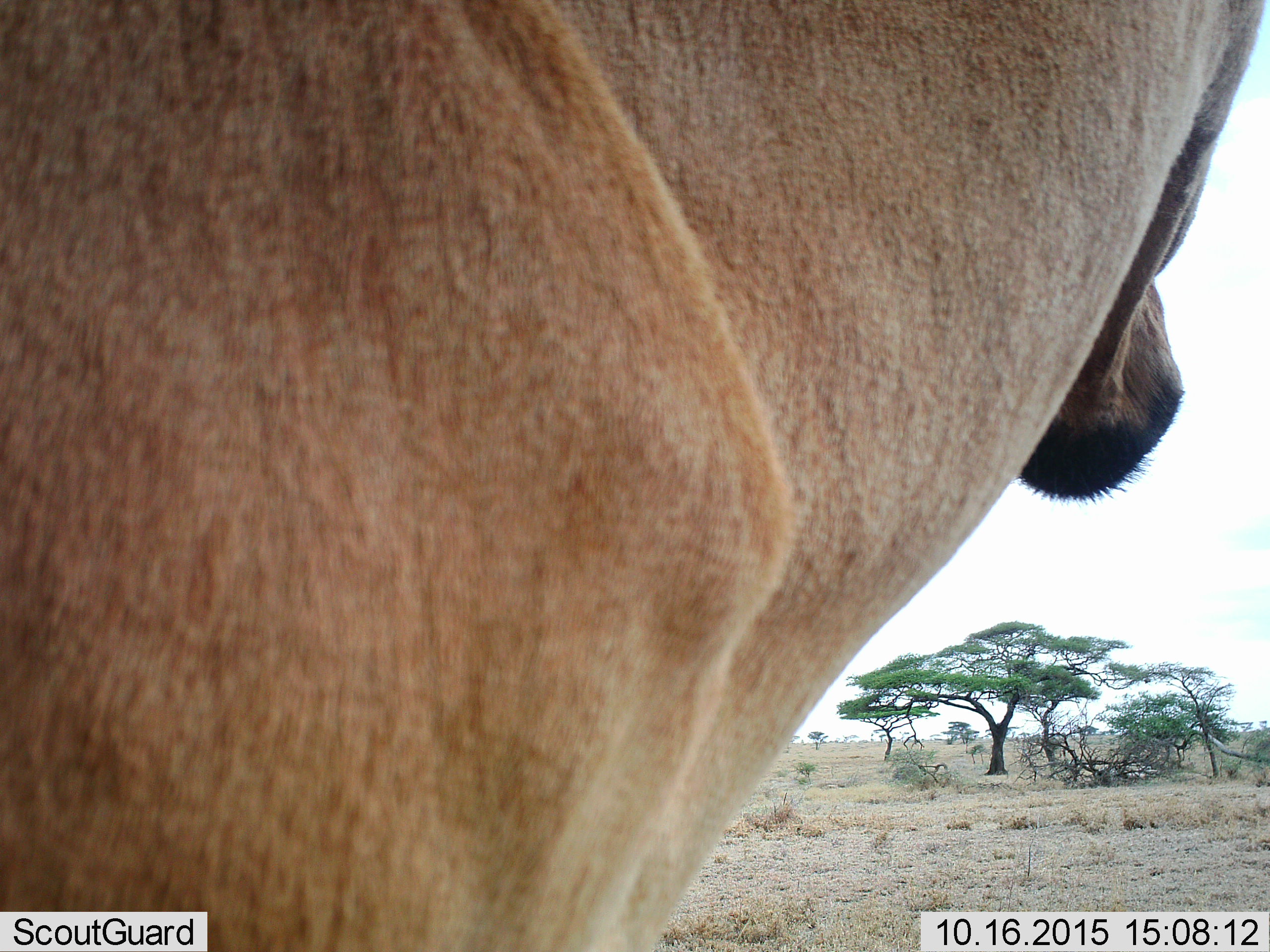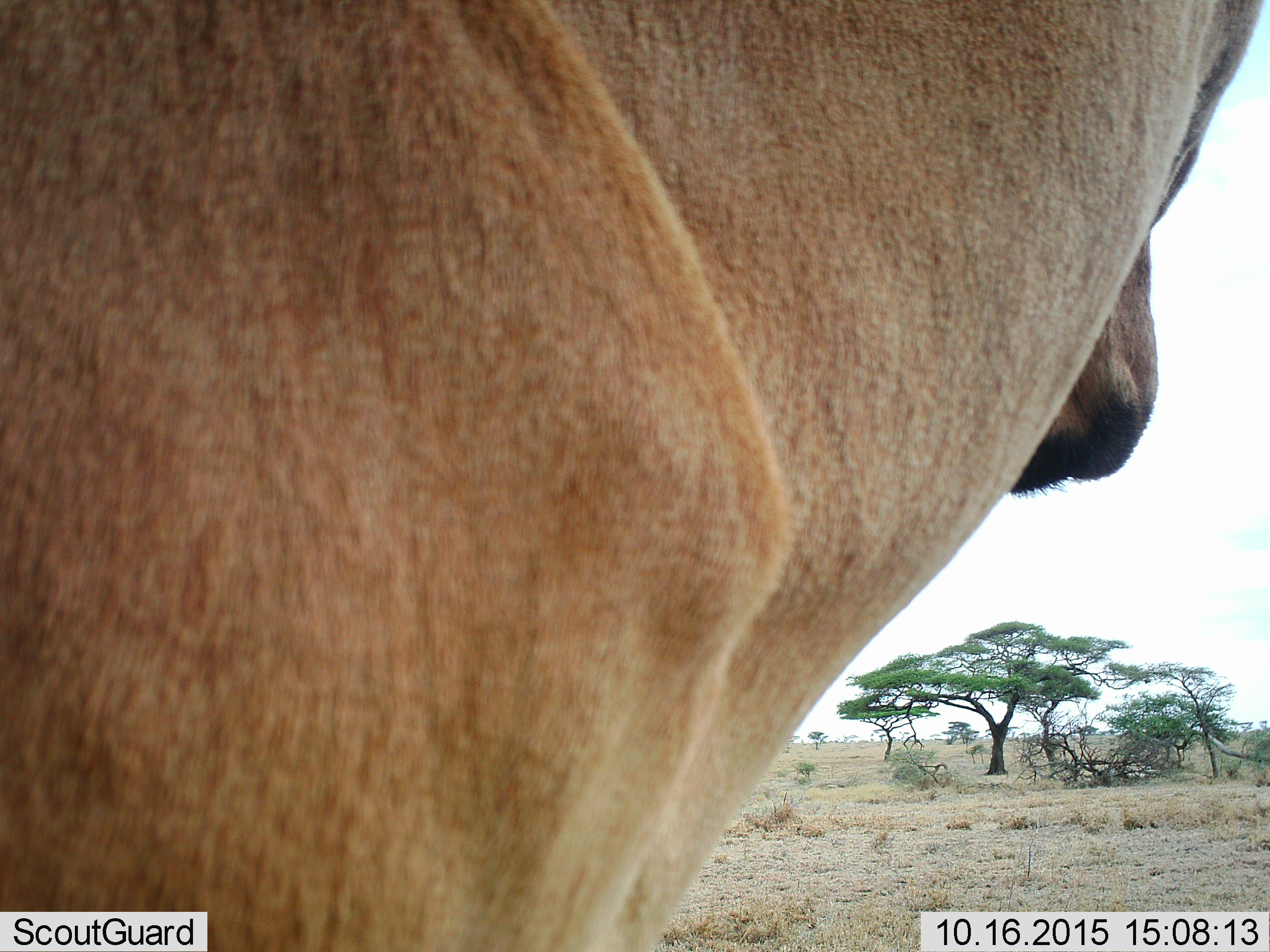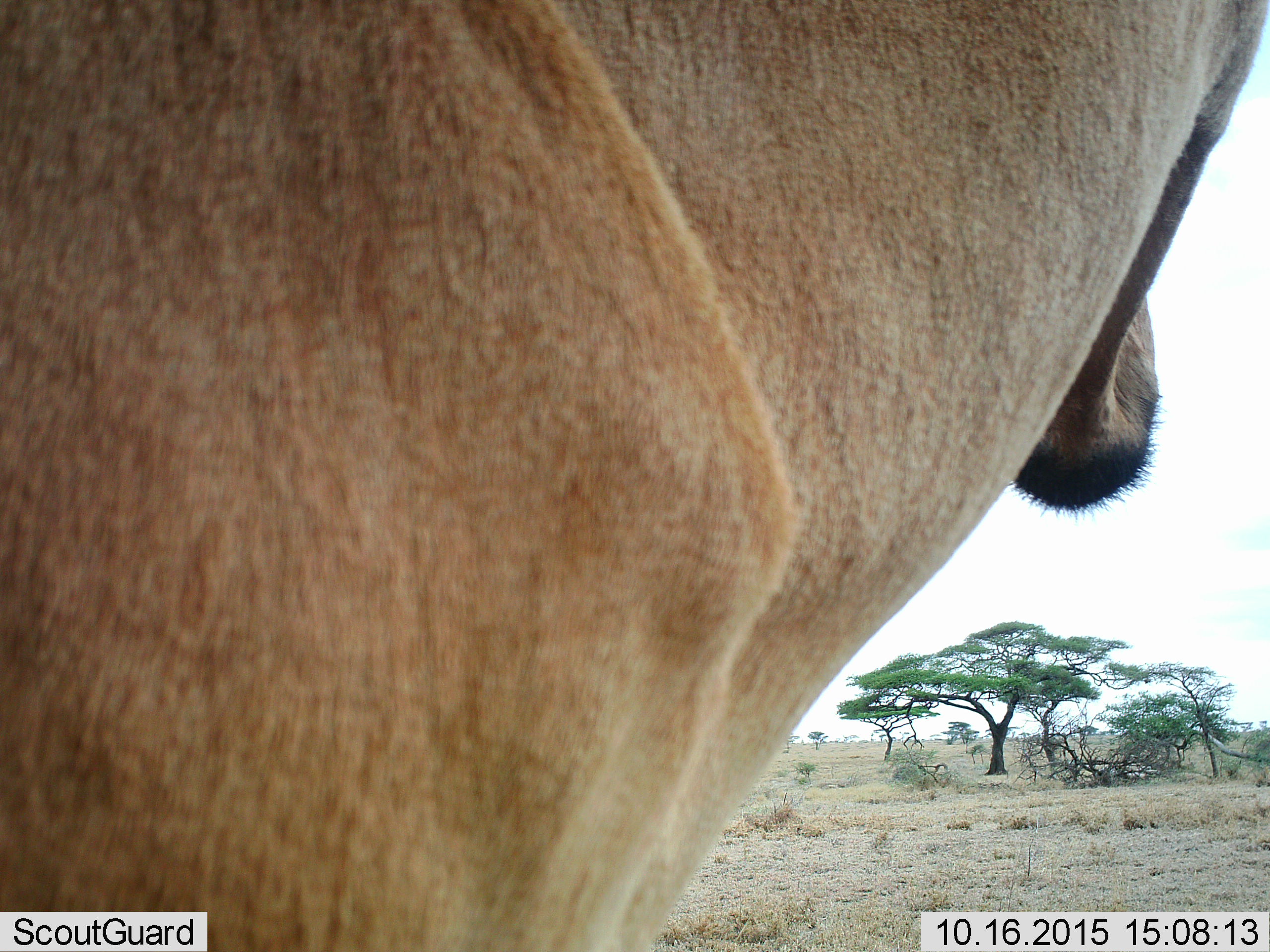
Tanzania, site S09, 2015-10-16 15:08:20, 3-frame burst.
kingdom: Animalia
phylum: Chordata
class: Mammalia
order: Artiodactyla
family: Bovidae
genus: Eudorcas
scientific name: Eudorcas thomsonii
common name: thomson's gazelle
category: gazellethomsons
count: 1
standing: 100%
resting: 0%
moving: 0%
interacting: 0%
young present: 0%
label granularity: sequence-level